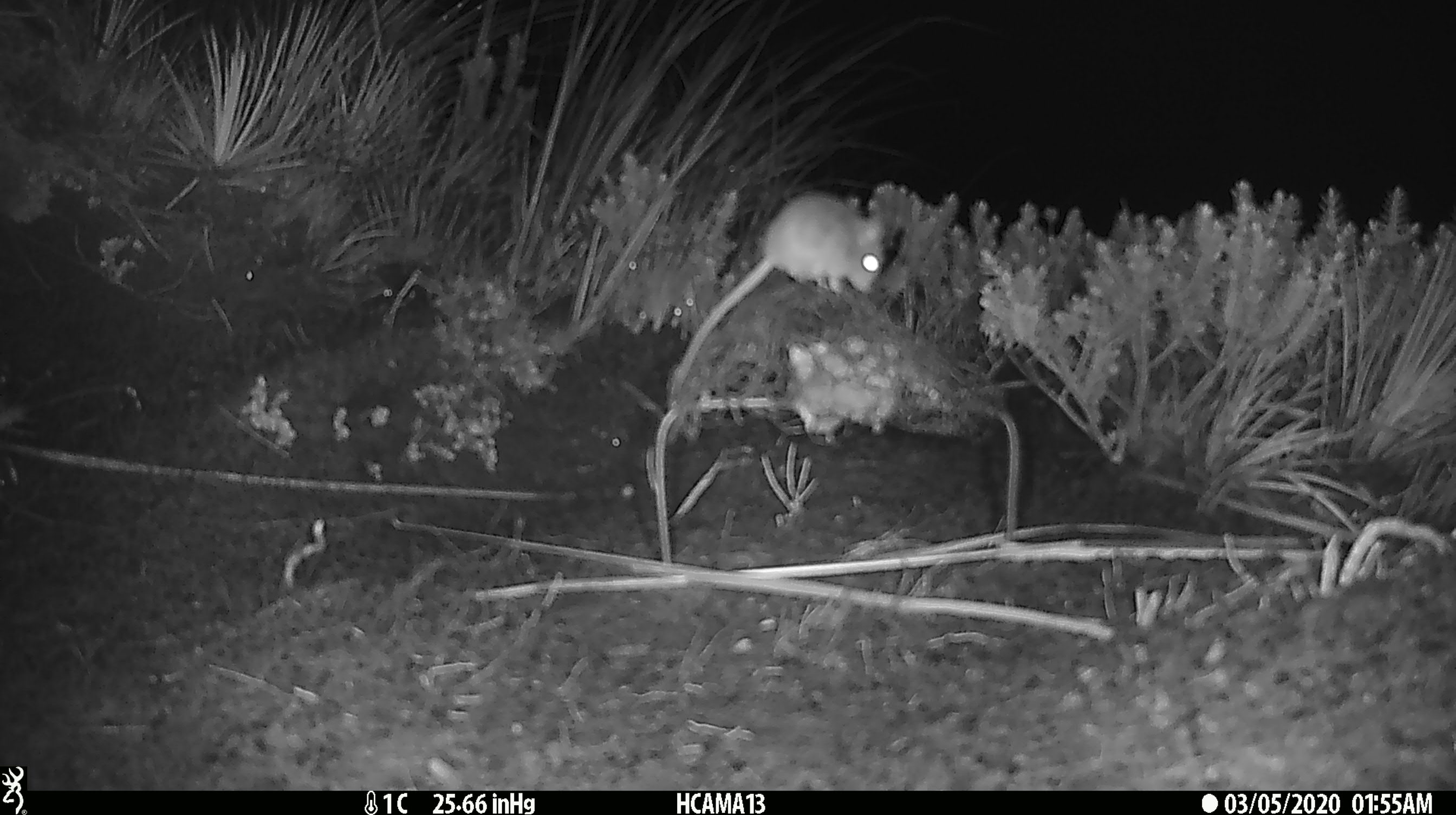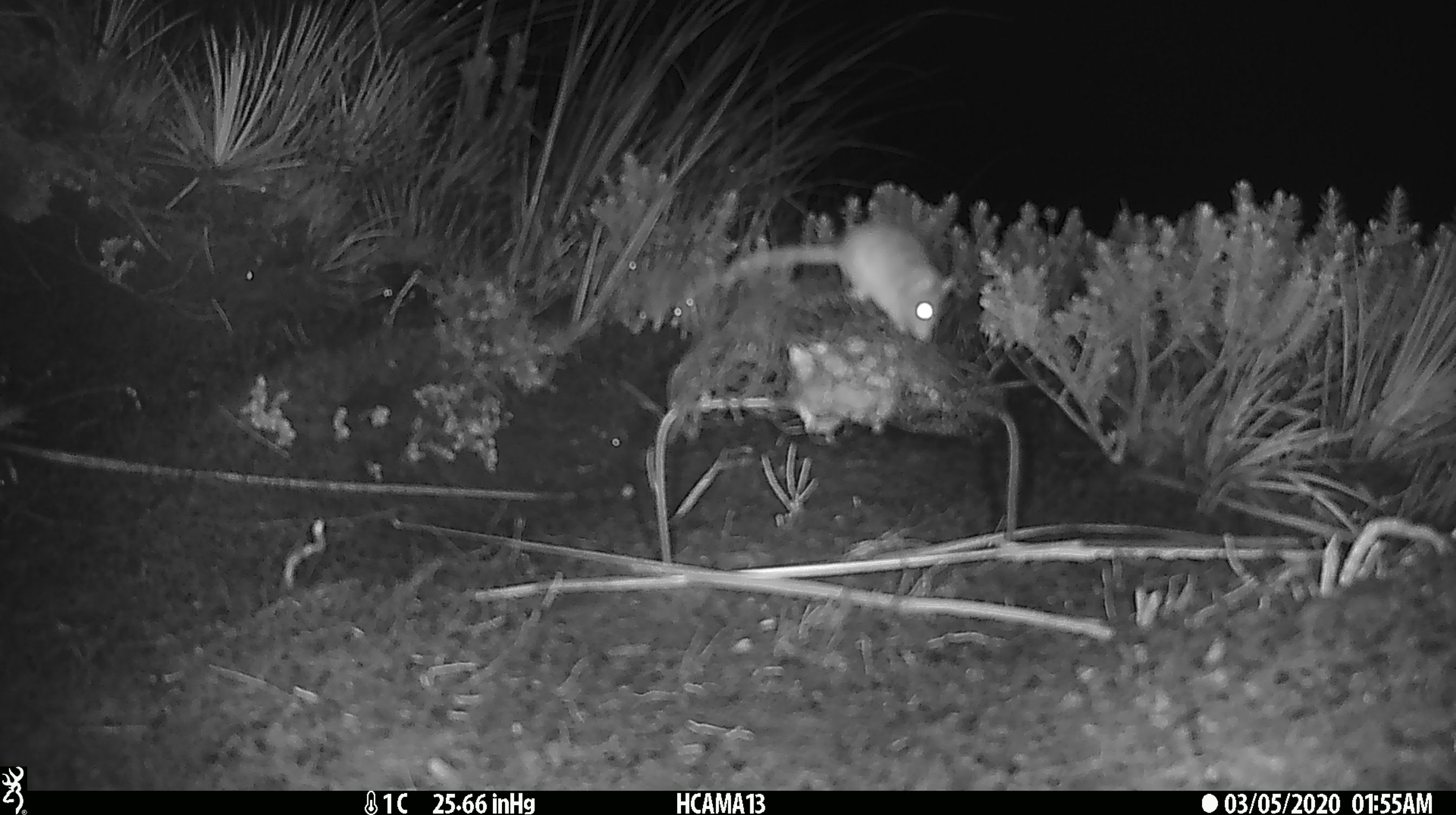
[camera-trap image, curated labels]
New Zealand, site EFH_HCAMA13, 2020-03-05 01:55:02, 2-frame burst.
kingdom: Animalia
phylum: Chordata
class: Mammalia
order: Rodentia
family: Muridae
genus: Mus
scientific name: Mus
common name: mouse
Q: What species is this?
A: Mouse (Mus).